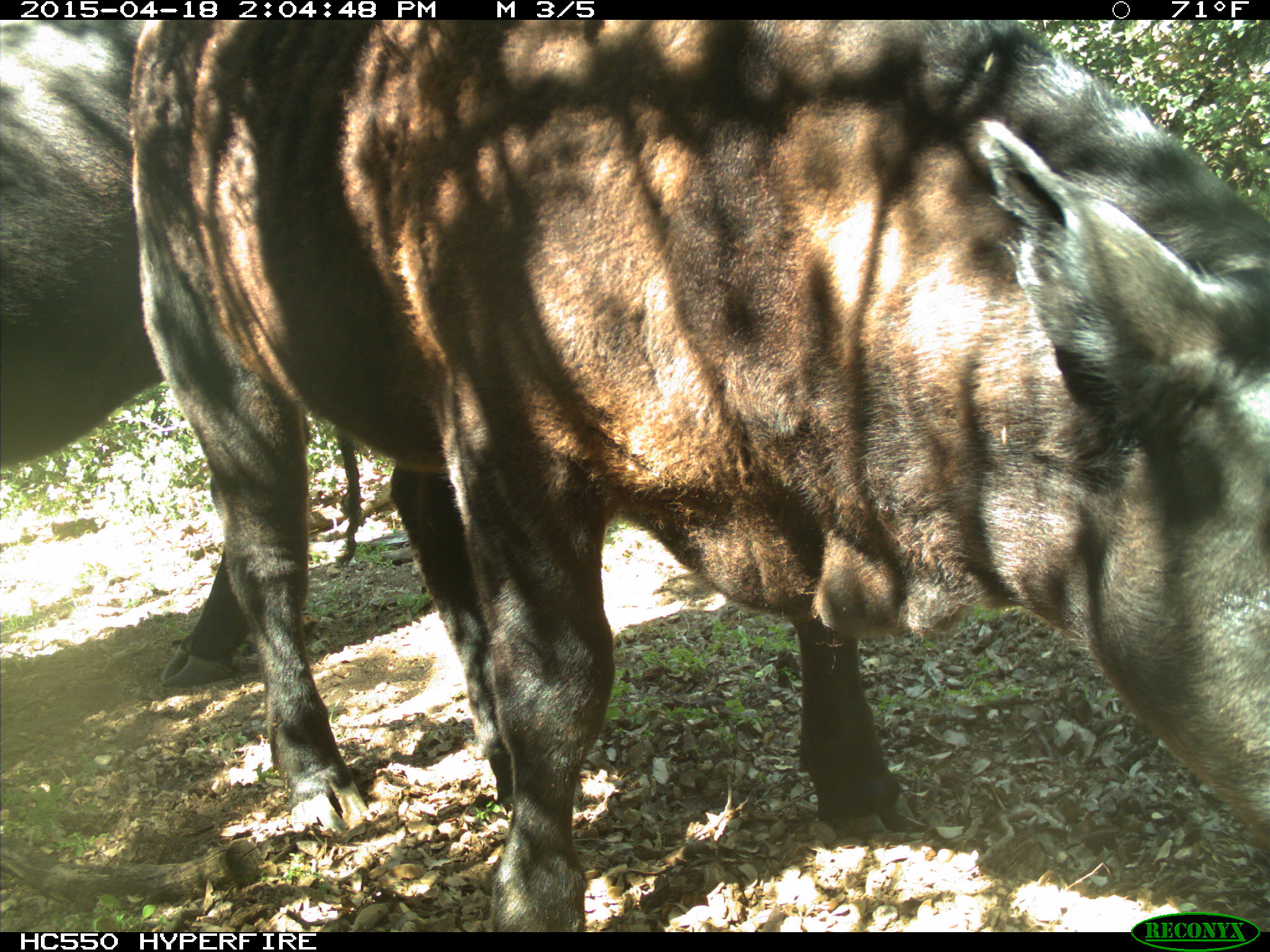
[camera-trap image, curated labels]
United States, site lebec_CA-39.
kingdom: Animalia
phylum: Chordata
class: Mammalia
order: Artiodactyla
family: Bovidae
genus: Bos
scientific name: Bos taurus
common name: domestic cow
Bos taurus (domestic cow).